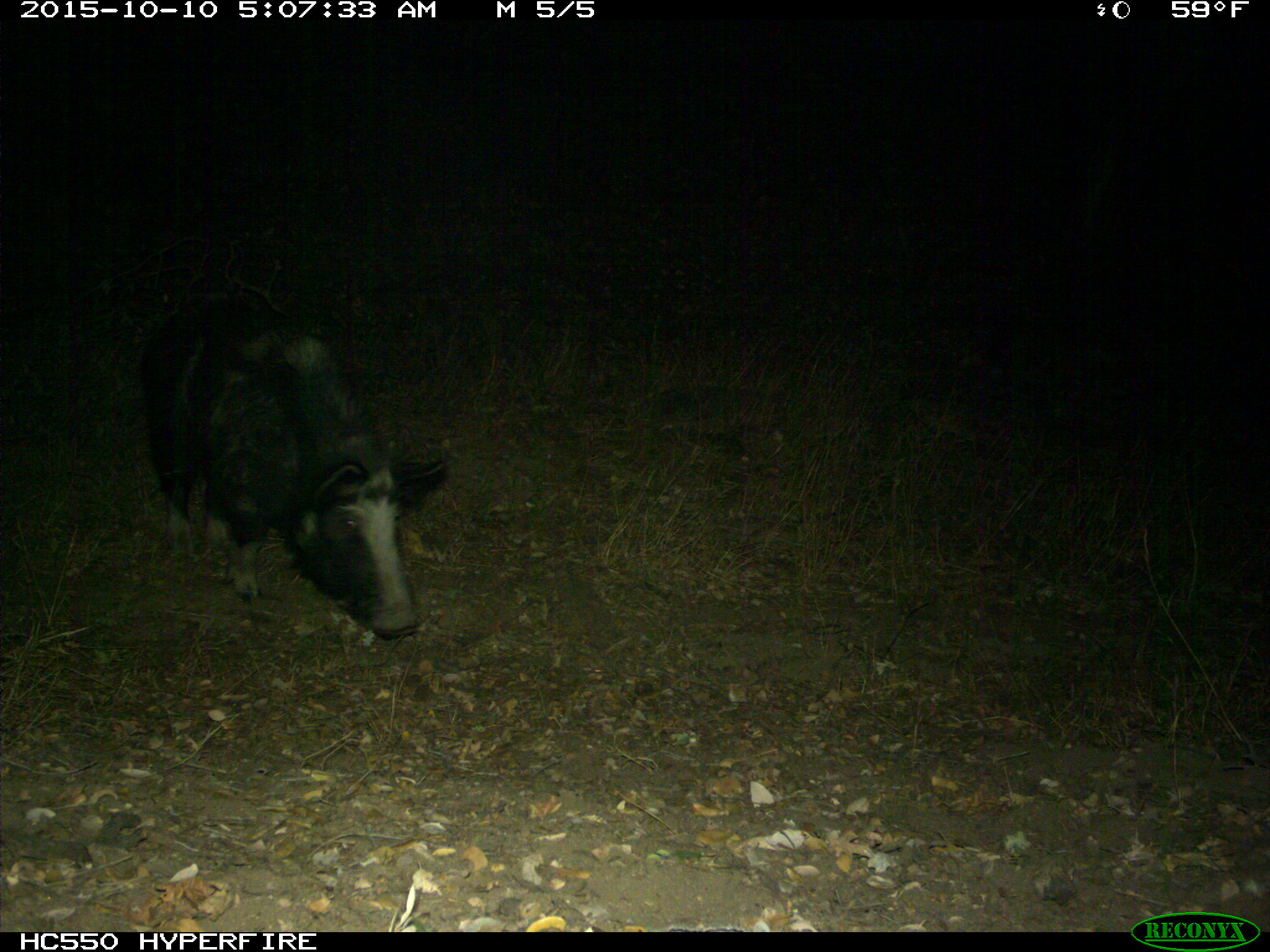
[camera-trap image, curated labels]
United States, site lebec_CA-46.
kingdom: Animalia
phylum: Chordata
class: Mammalia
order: Artiodactyla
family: Suidae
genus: Sus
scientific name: Sus scrofa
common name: wild boar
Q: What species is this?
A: Sus scrofa (wild boar).